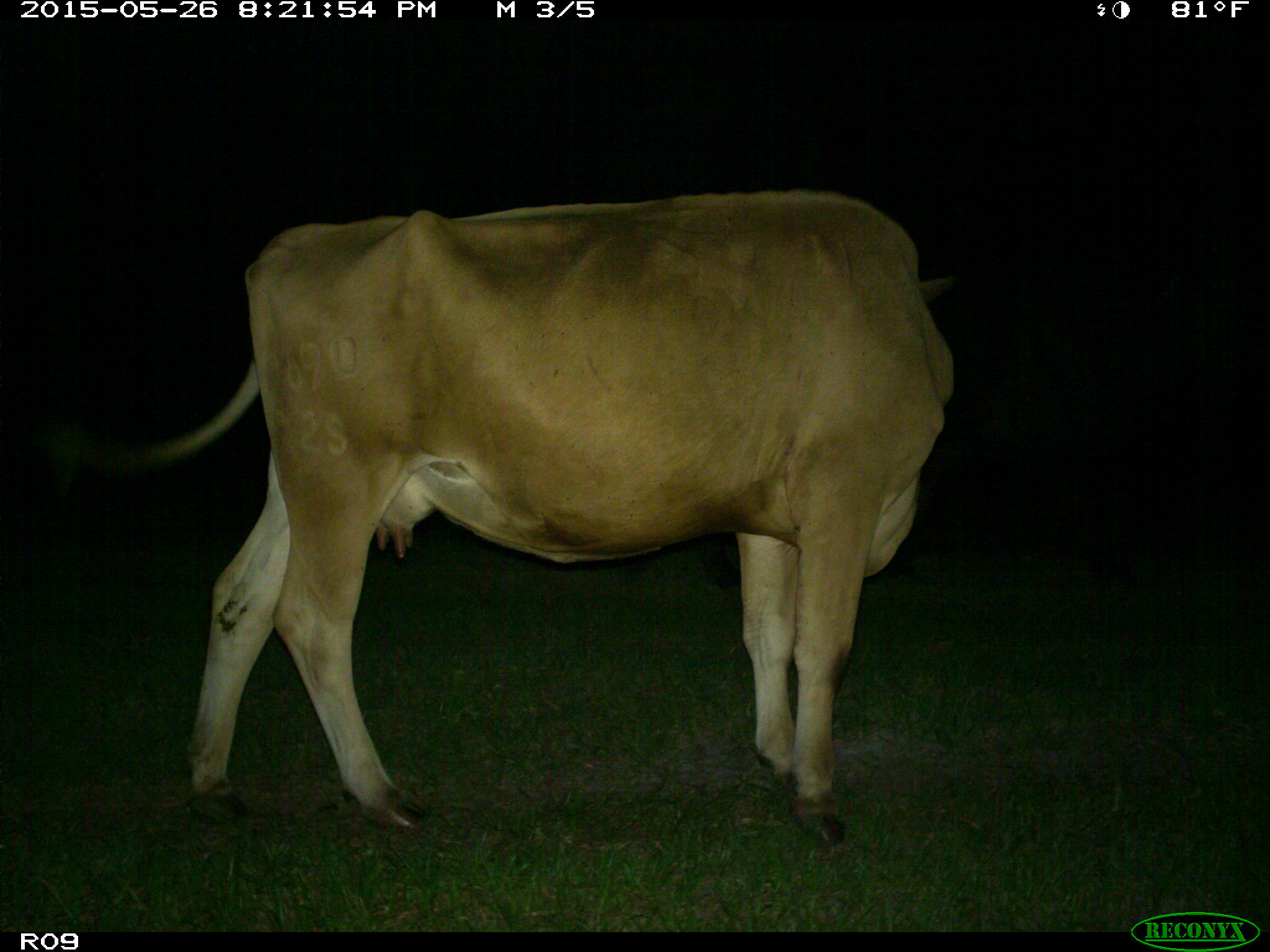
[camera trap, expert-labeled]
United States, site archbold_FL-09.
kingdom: Animalia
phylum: Chordata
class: Mammalia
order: Artiodactyla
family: Bovidae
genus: Bos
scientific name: Bos taurus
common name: domestic cow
Bos taurus (domestic cow).